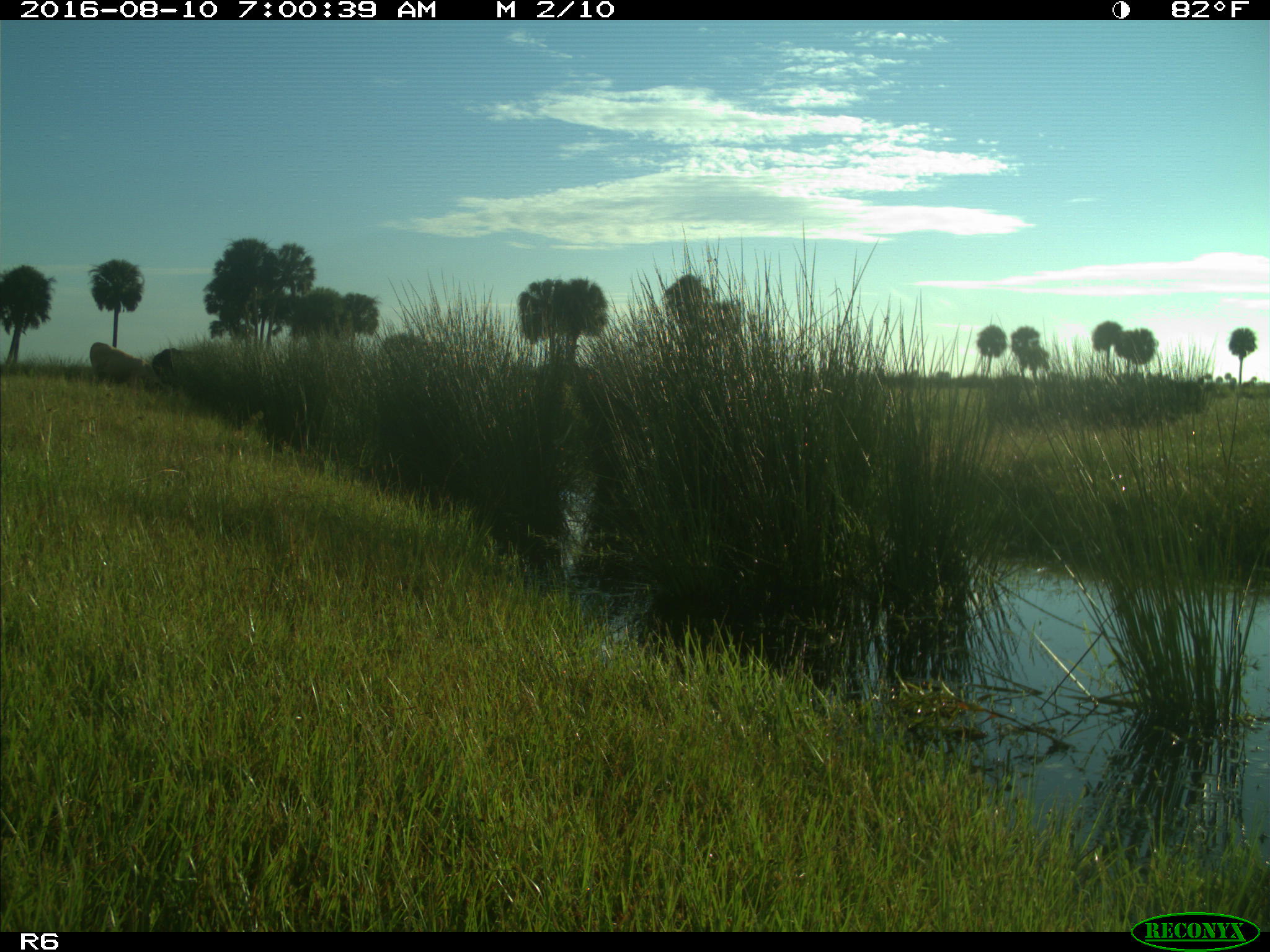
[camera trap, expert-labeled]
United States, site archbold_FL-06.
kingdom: Animalia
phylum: Chordata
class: Mammalia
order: Artiodactyla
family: Bovidae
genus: Bos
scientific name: Bos taurus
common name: domestic cow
Bos taurus (domestic cow).